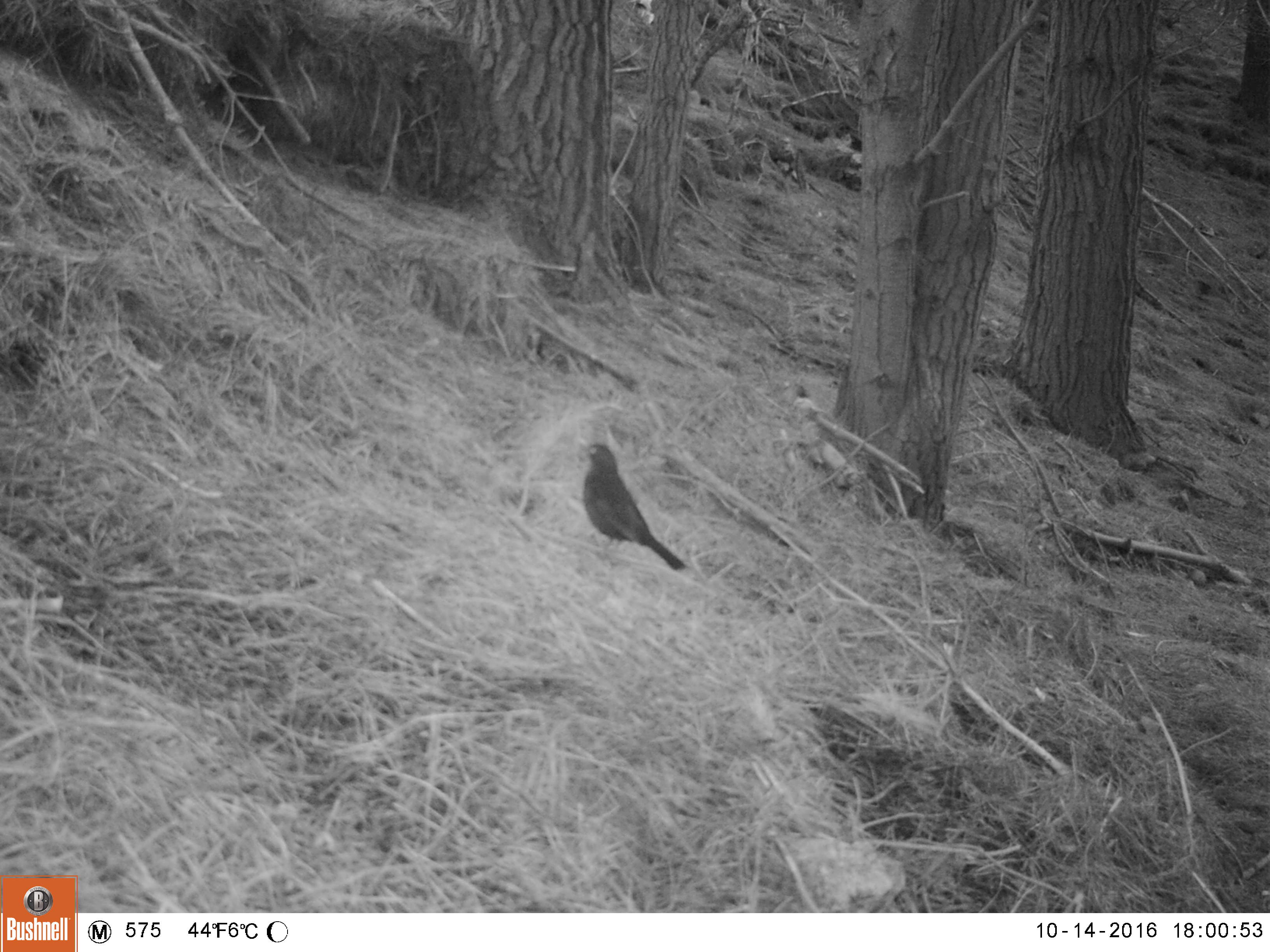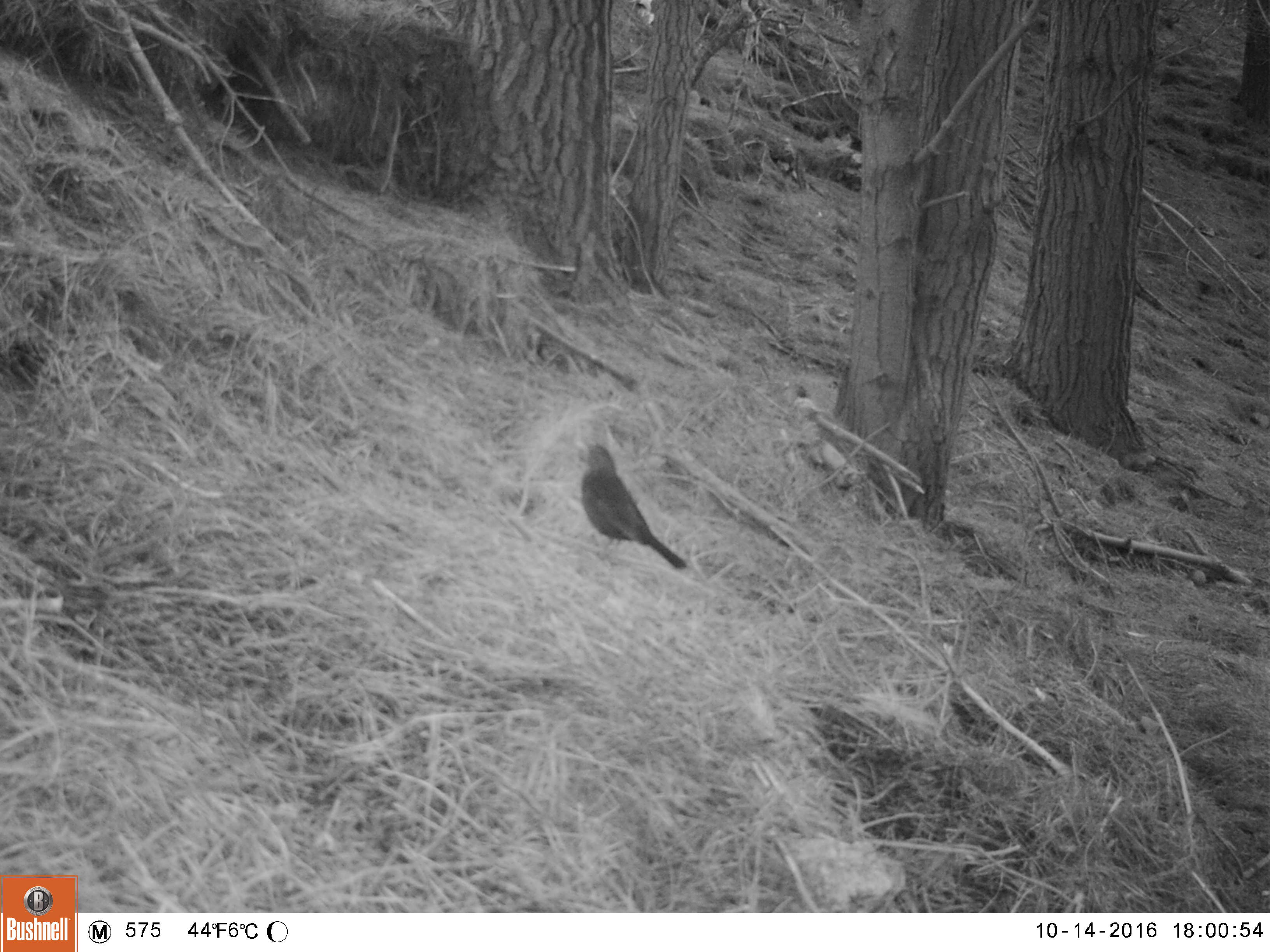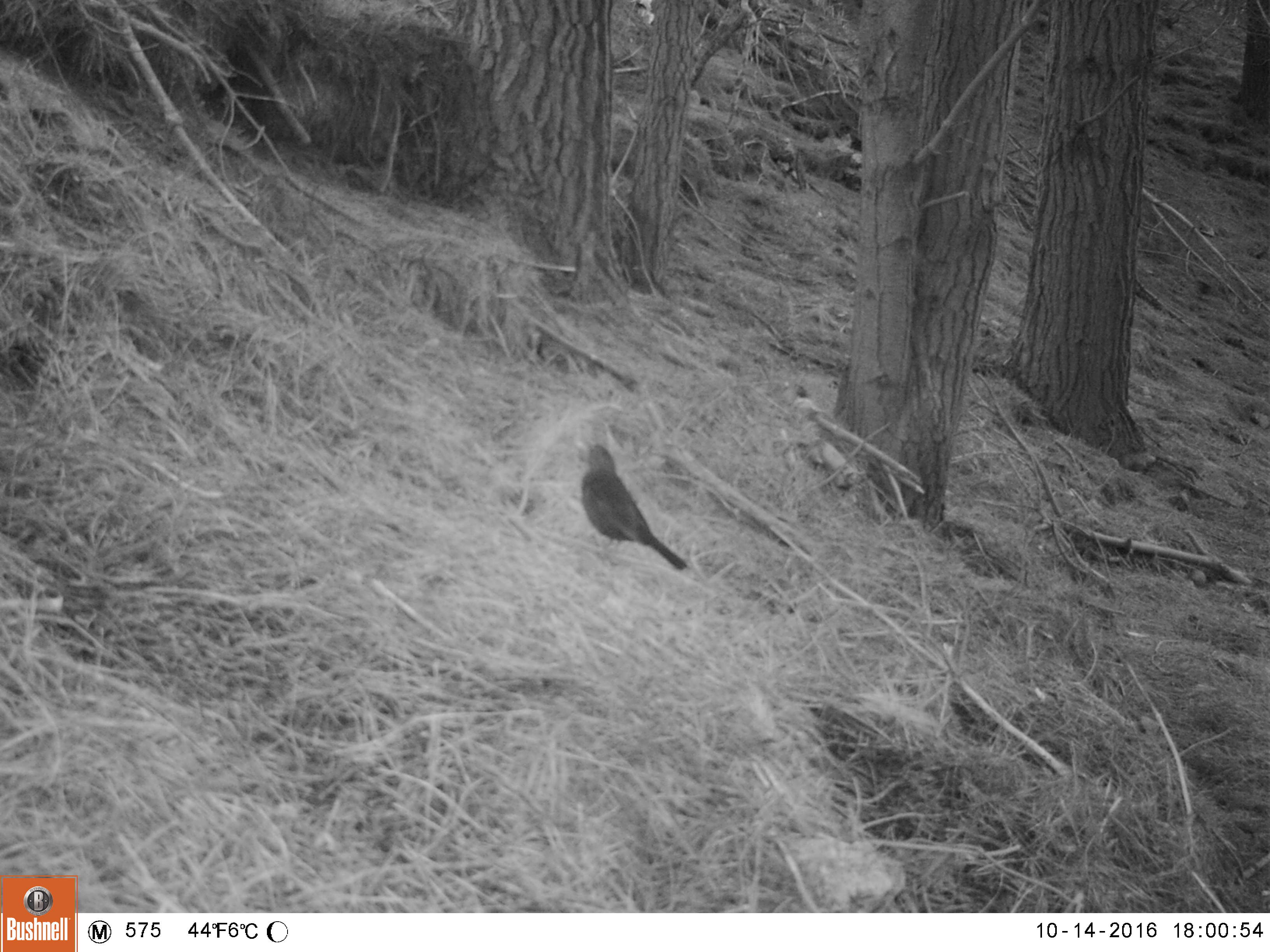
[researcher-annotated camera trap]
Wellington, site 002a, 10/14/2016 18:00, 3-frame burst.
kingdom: Animalia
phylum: Chordata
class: Aves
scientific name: Aves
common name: bird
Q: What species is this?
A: Bird (Aves).